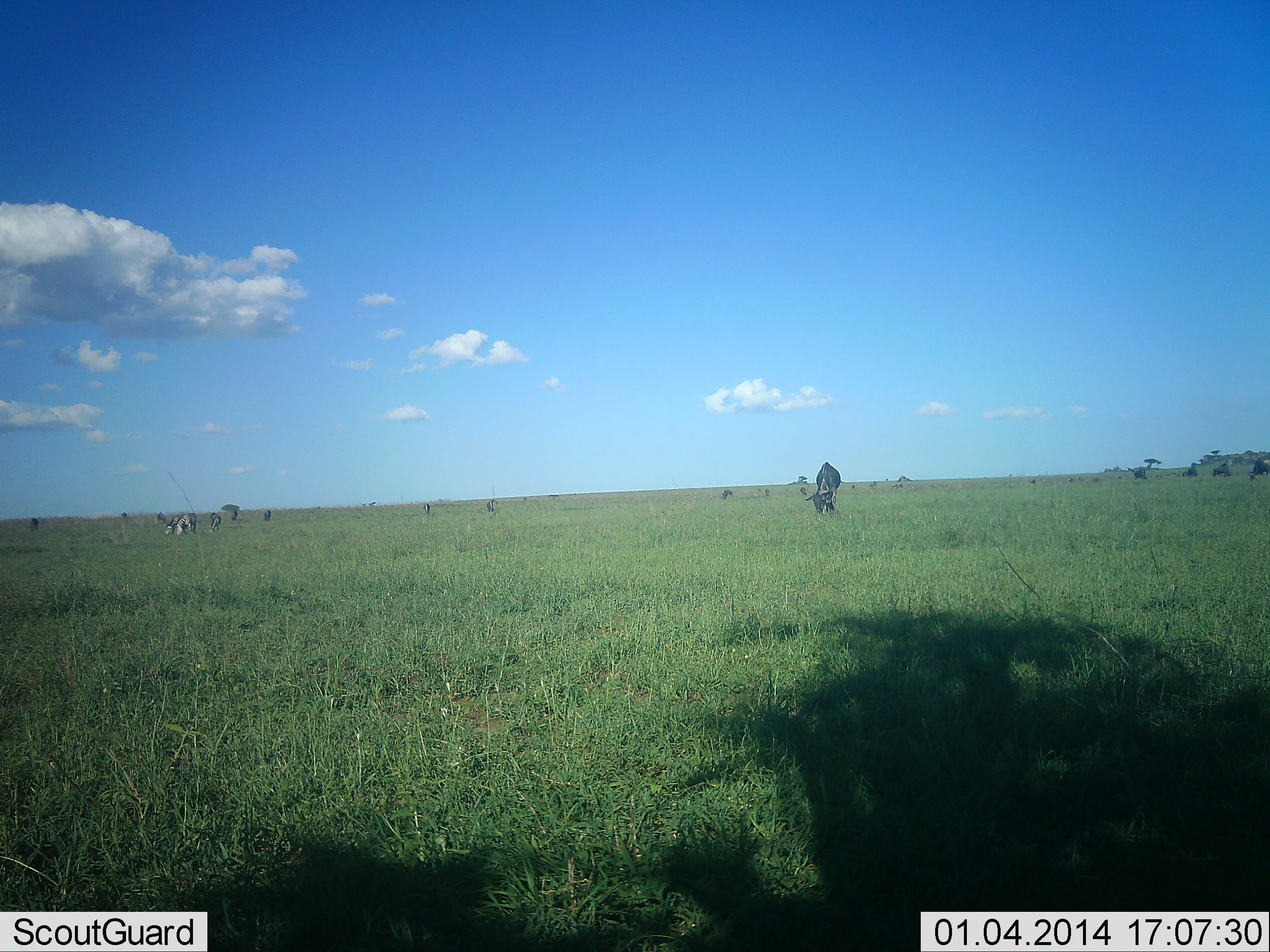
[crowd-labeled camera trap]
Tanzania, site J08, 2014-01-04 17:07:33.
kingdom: Animalia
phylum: Chordata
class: Mammalia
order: Artiodactyla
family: Bovidae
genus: Connochaetes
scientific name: Connochaetes taurinus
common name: blue wildebeest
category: wildebeest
Wildebeest (blue wildebeest) (Connochaetes taurinus), count 5. Behavior (volunteer vote fractions): standing 50%, resting 0%, moving 8%, interacting 0%. Young present (vote fraction): 0%. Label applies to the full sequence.